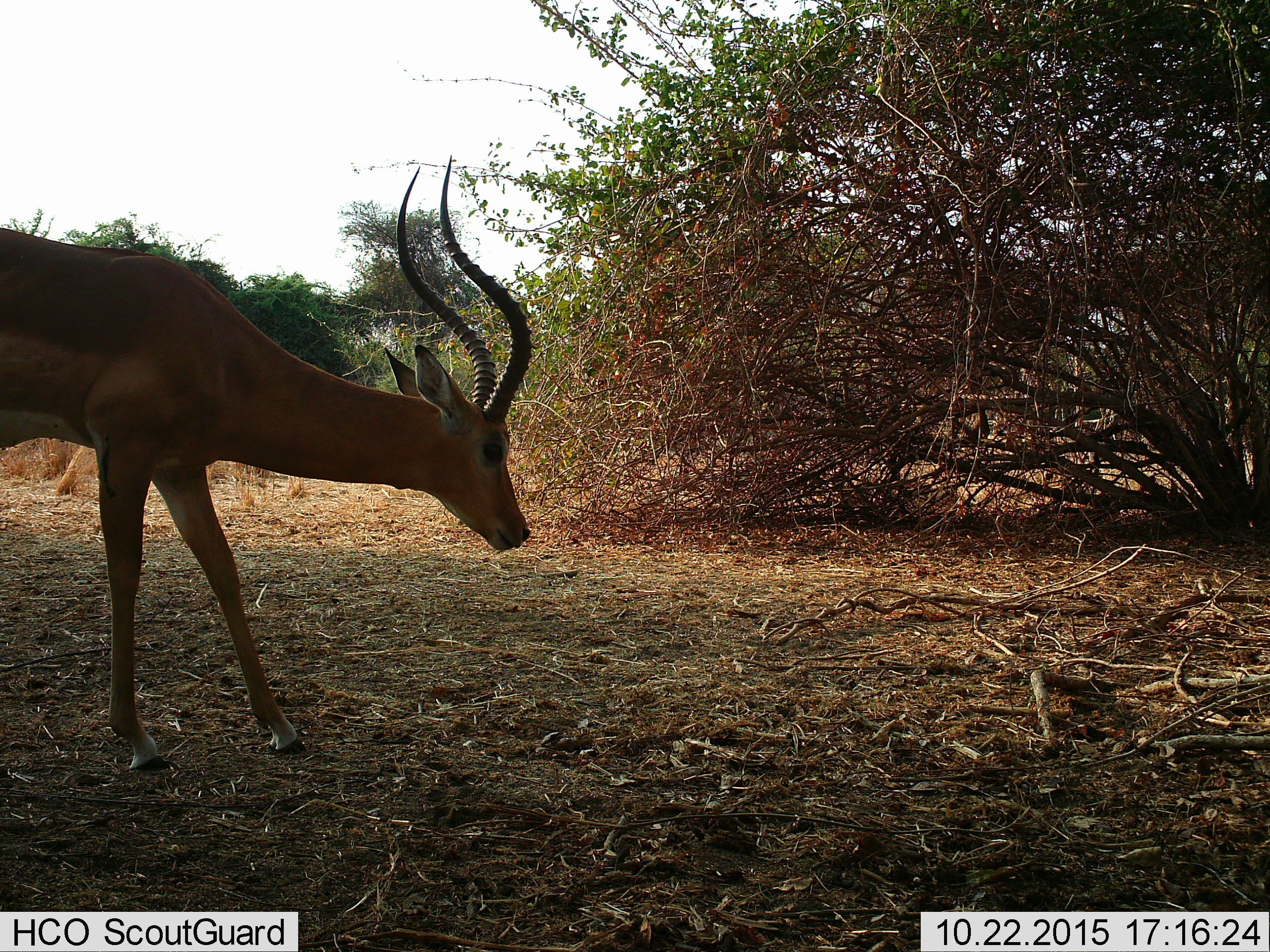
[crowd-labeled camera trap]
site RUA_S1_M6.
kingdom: Animalia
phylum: Chordata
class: Mammalia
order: Artiodactyla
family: Bovidae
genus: Aepyceros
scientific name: Aepyceros melampus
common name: impala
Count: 1.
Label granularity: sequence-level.